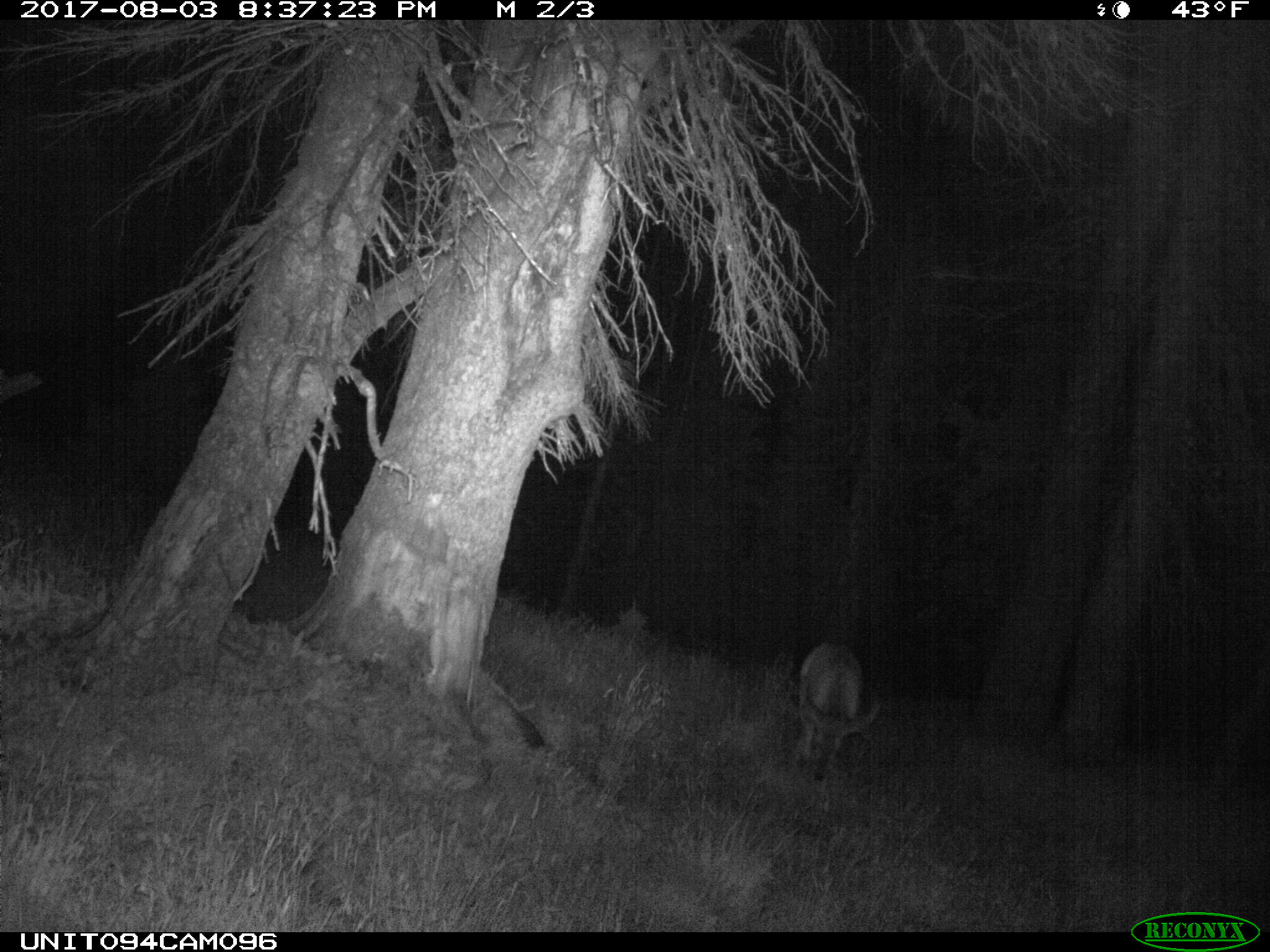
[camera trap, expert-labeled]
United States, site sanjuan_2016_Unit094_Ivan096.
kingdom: Animalia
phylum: Chordata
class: Mammalia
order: Artiodactyla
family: Cervidae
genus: Odocoileus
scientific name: Odocoileus hemionus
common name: mule deer